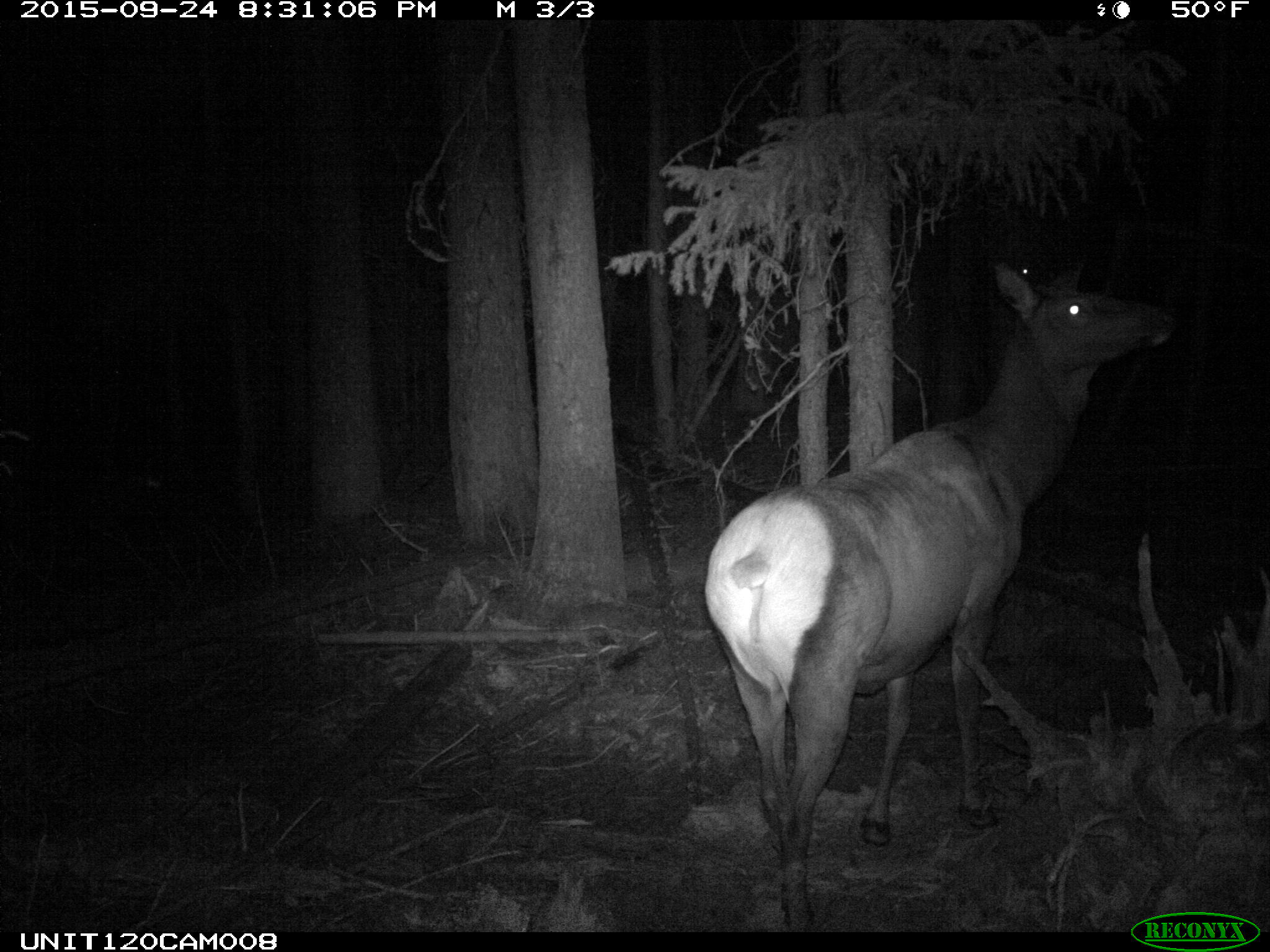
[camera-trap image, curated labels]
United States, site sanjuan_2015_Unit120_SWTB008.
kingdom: Animalia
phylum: Chordata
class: Mammalia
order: Artiodactyla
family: Cervidae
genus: Cervus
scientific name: Cervus elaphus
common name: red deer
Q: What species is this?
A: Cervus elaphus (red deer).